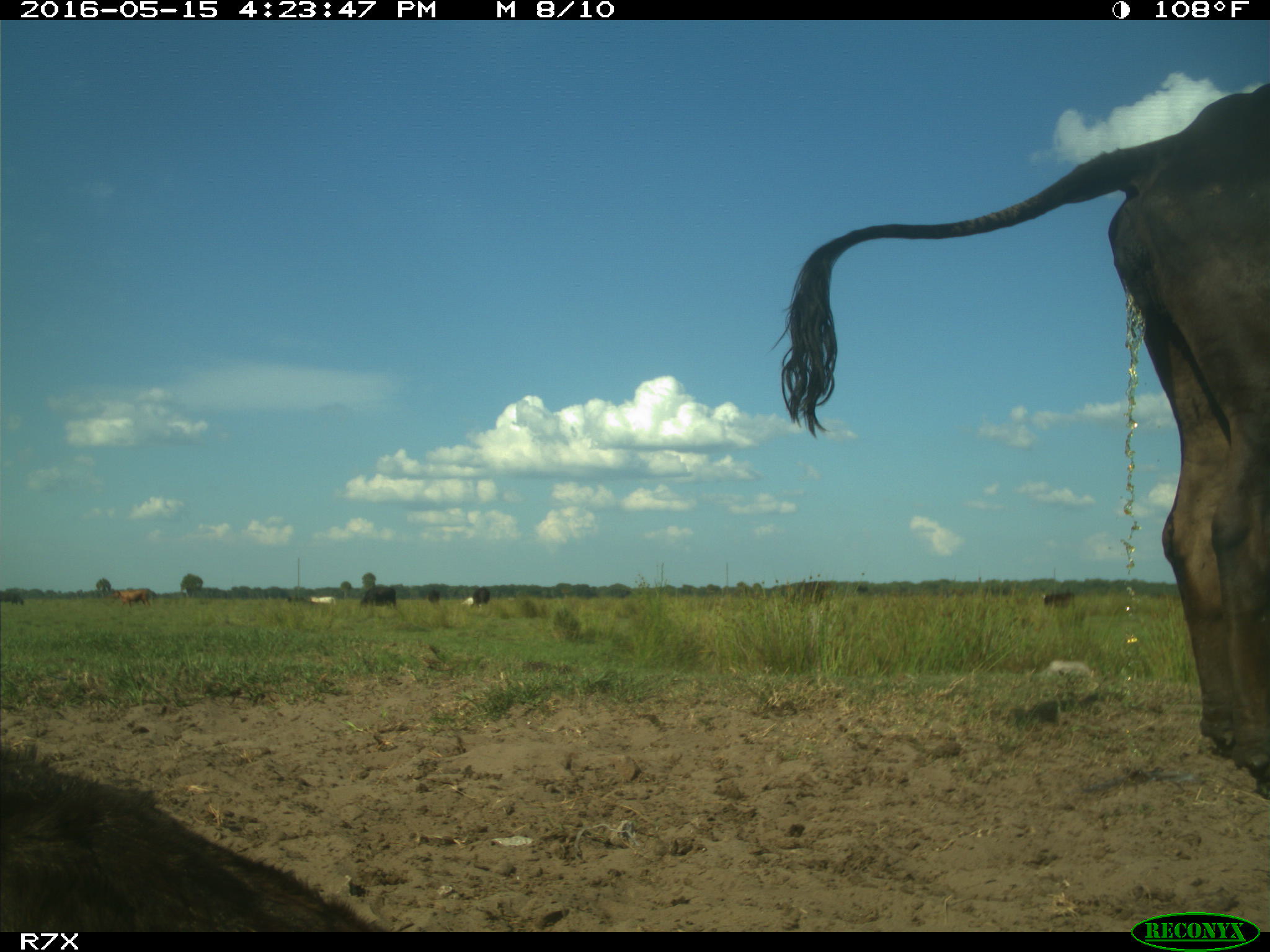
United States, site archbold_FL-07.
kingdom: Animalia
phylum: Chordata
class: Mammalia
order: Artiodactyla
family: Bovidae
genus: Bos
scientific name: Bos taurus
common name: domestic cow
Bos taurus (domestic cow).